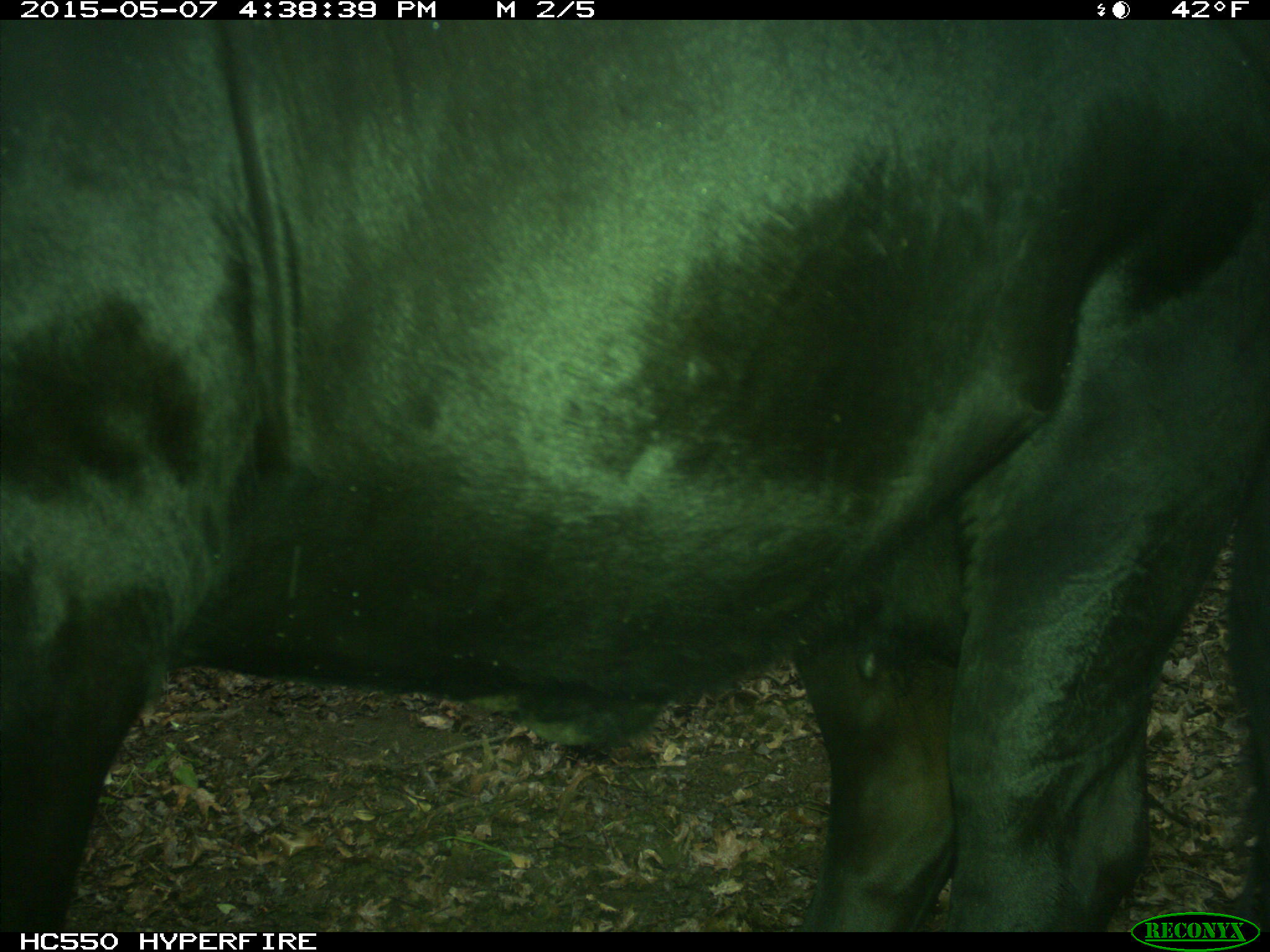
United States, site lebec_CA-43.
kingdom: Animalia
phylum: Chordata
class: Mammalia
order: Artiodactyla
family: Bovidae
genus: Bos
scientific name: Bos taurus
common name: domestic cow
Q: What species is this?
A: Bos taurus (domestic cow).